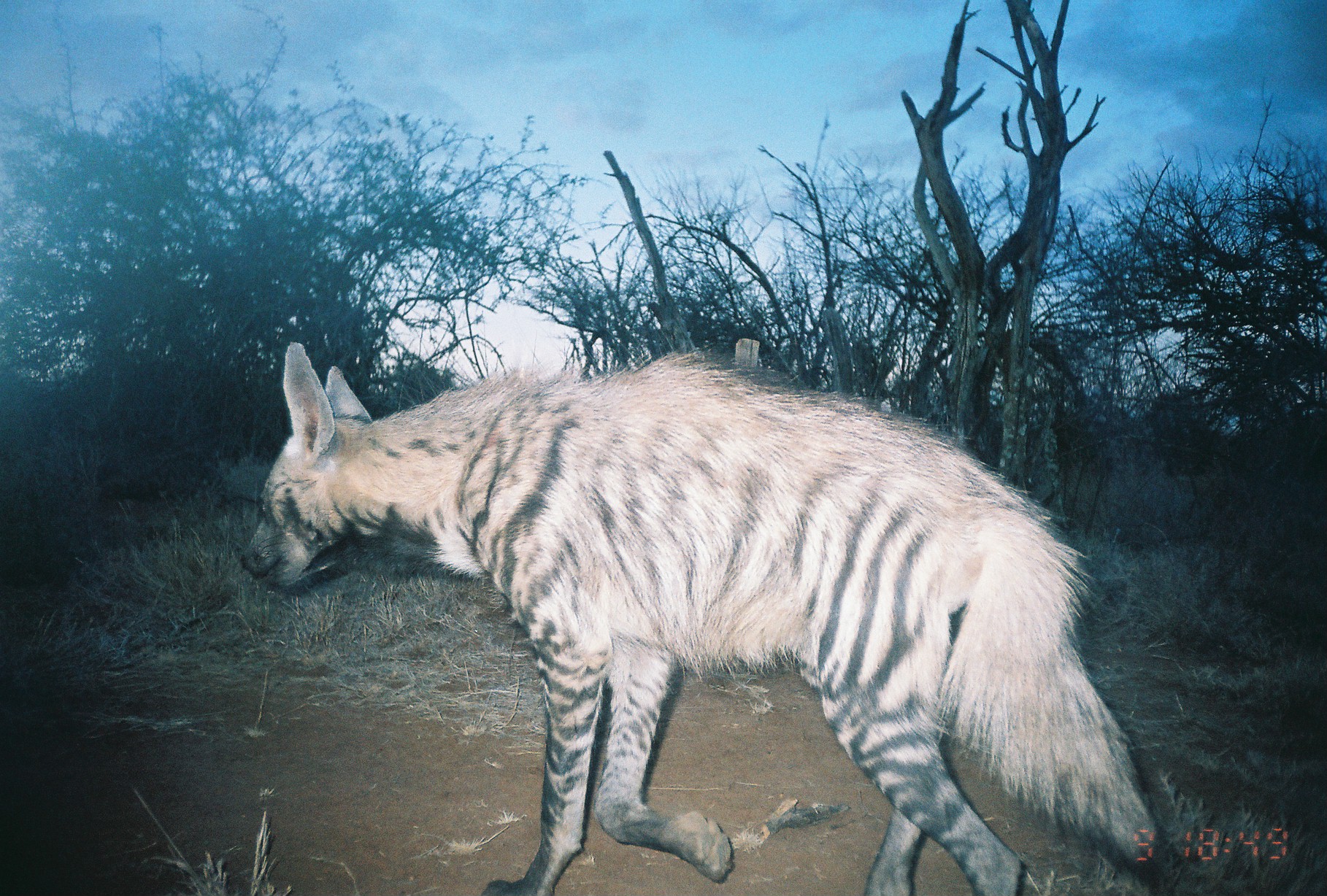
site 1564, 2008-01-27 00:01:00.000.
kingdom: Animalia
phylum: Chordata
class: Mammalia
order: Proboscidea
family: Elephantidae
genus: Loxodonta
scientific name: Loxodonta africana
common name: african bush elephant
Loxodonta africana (african bush elephant), count 1.